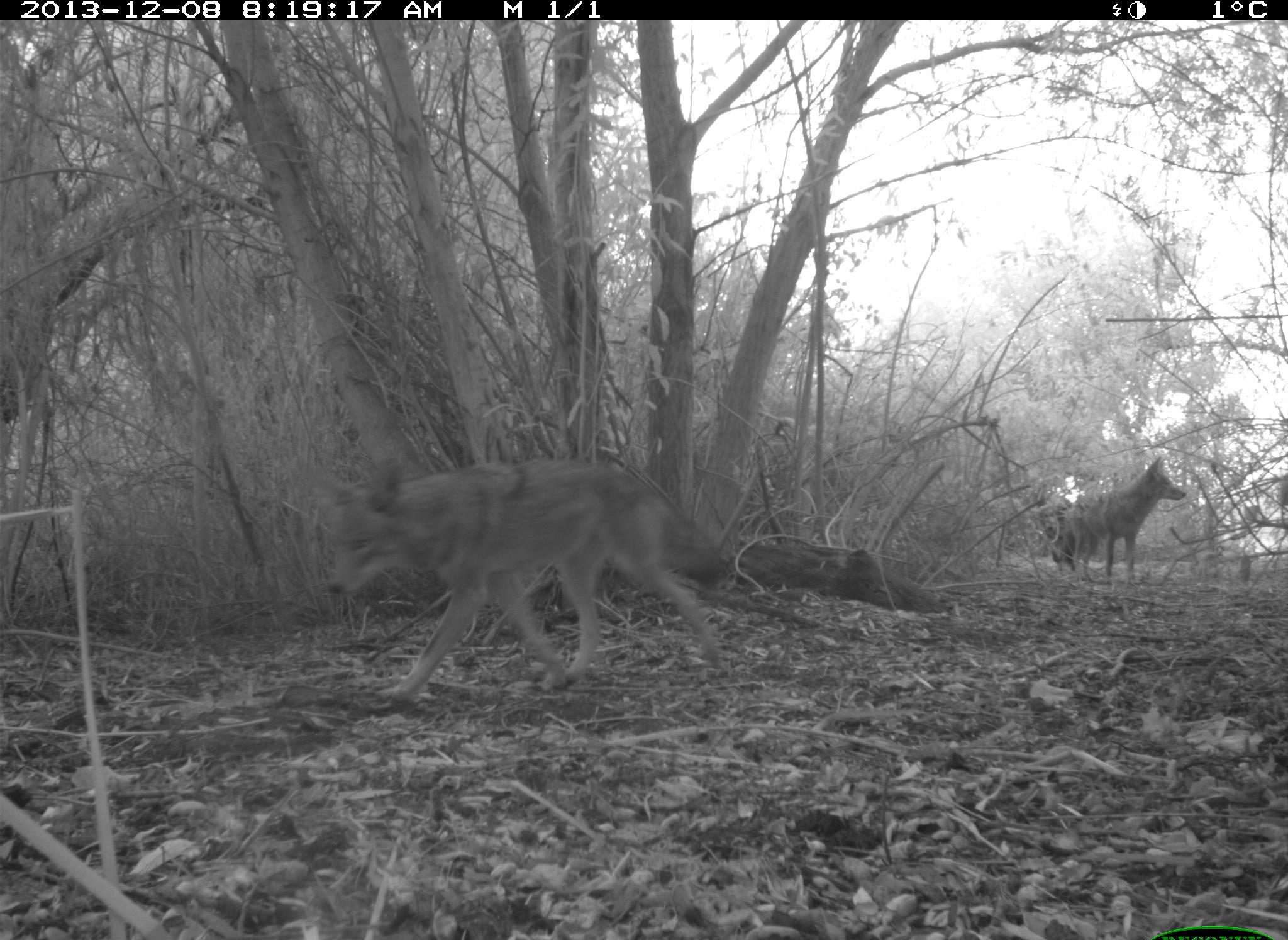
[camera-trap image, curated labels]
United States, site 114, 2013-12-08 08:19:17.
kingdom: Animalia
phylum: Chordata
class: Mammalia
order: Carnivora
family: Canidae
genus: Canis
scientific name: Canis latrans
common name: coyote